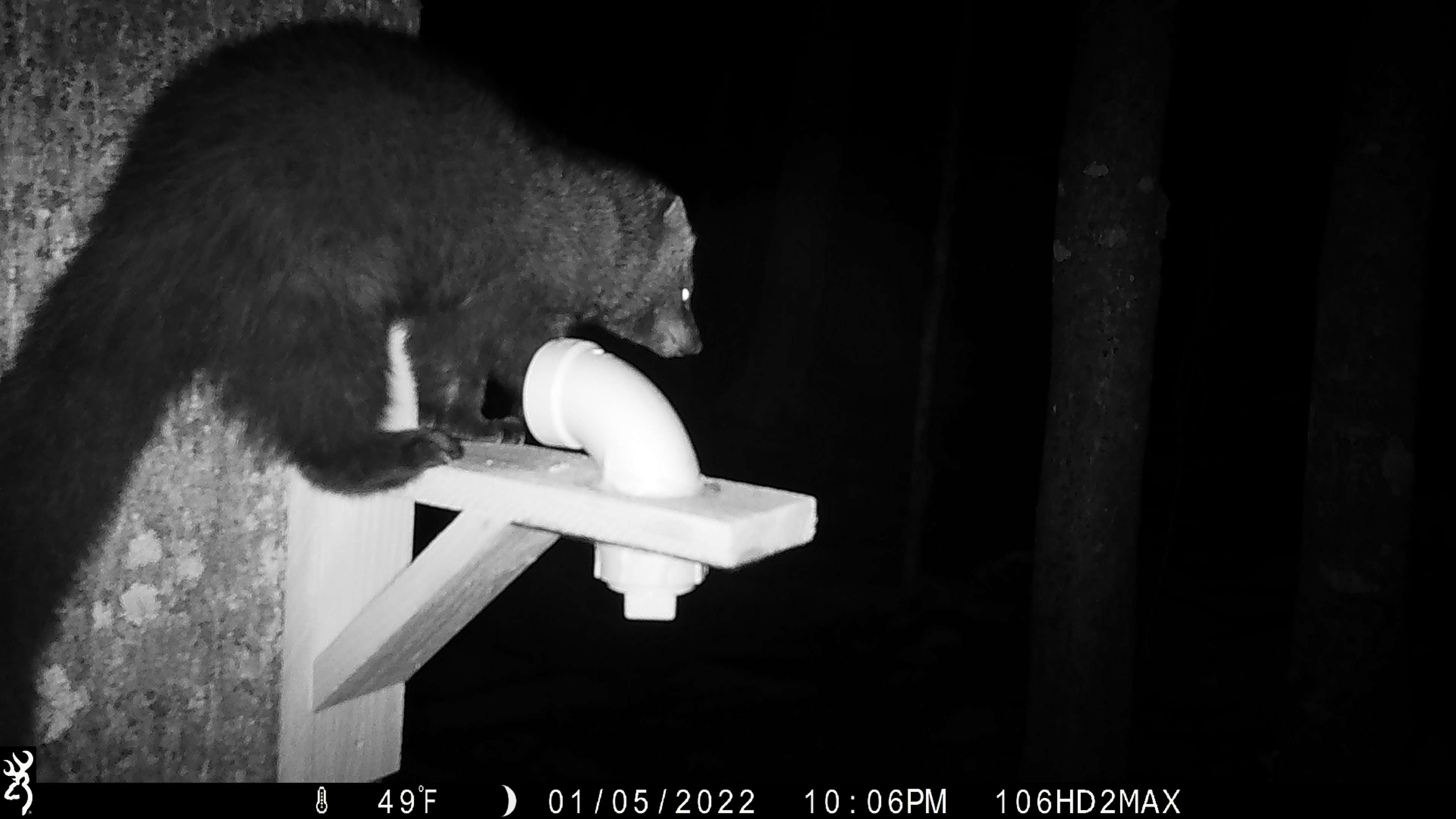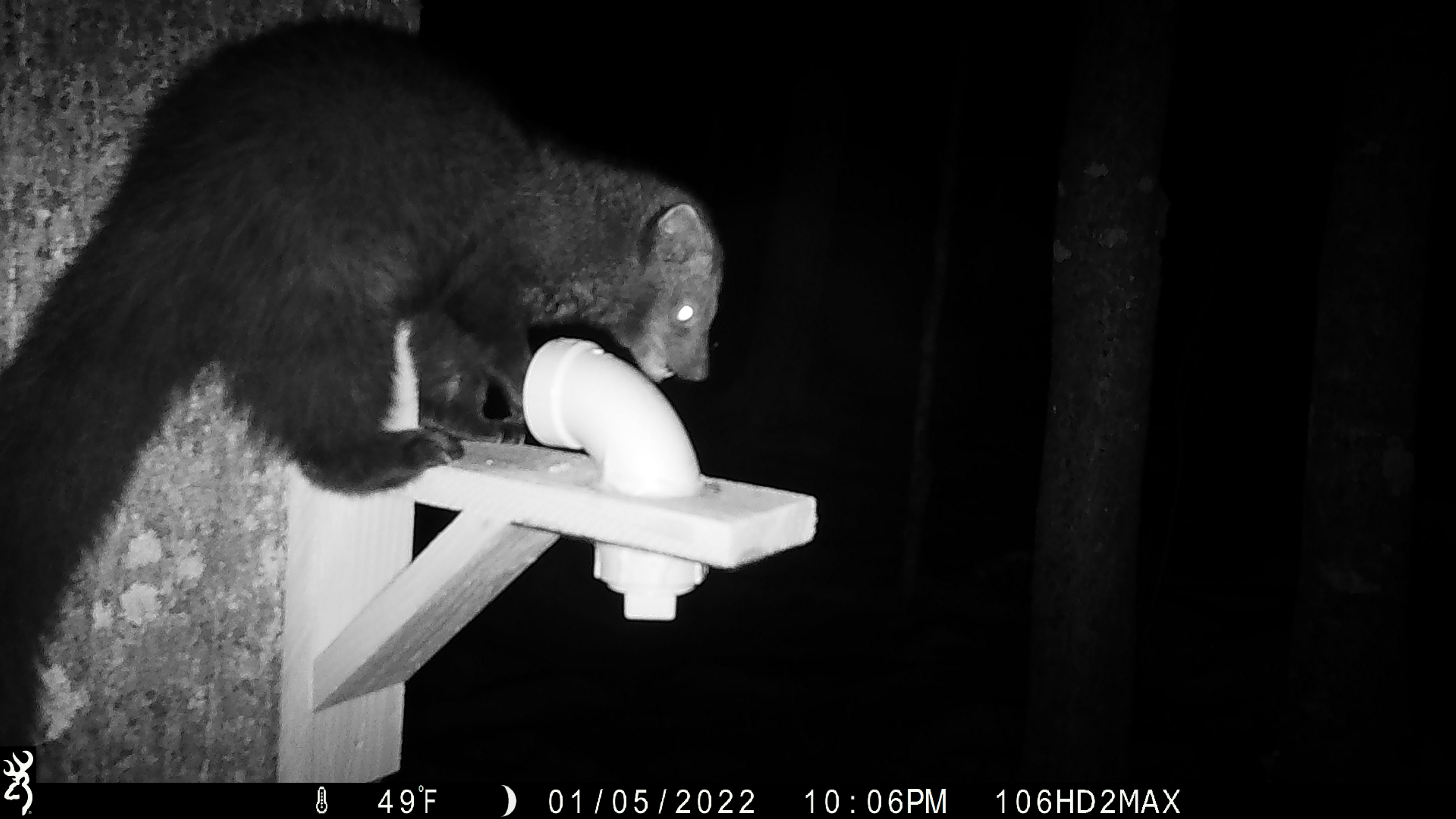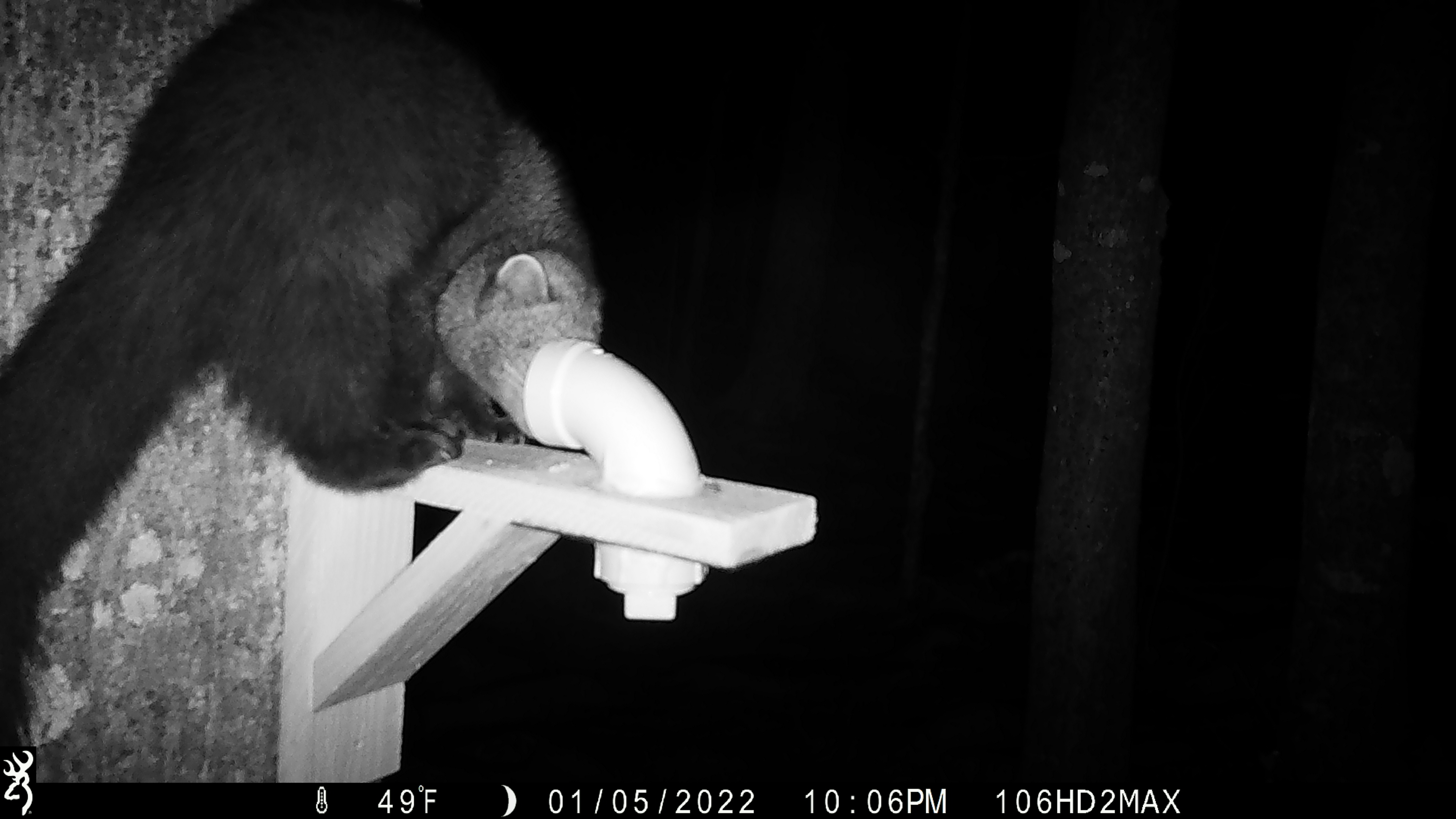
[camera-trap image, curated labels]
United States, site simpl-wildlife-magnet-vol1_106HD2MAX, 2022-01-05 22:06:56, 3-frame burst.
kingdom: Animalia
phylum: Chordata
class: Mammalia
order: Carnivora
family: Mustelidae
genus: Pekania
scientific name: Pekania pennanti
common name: fisher